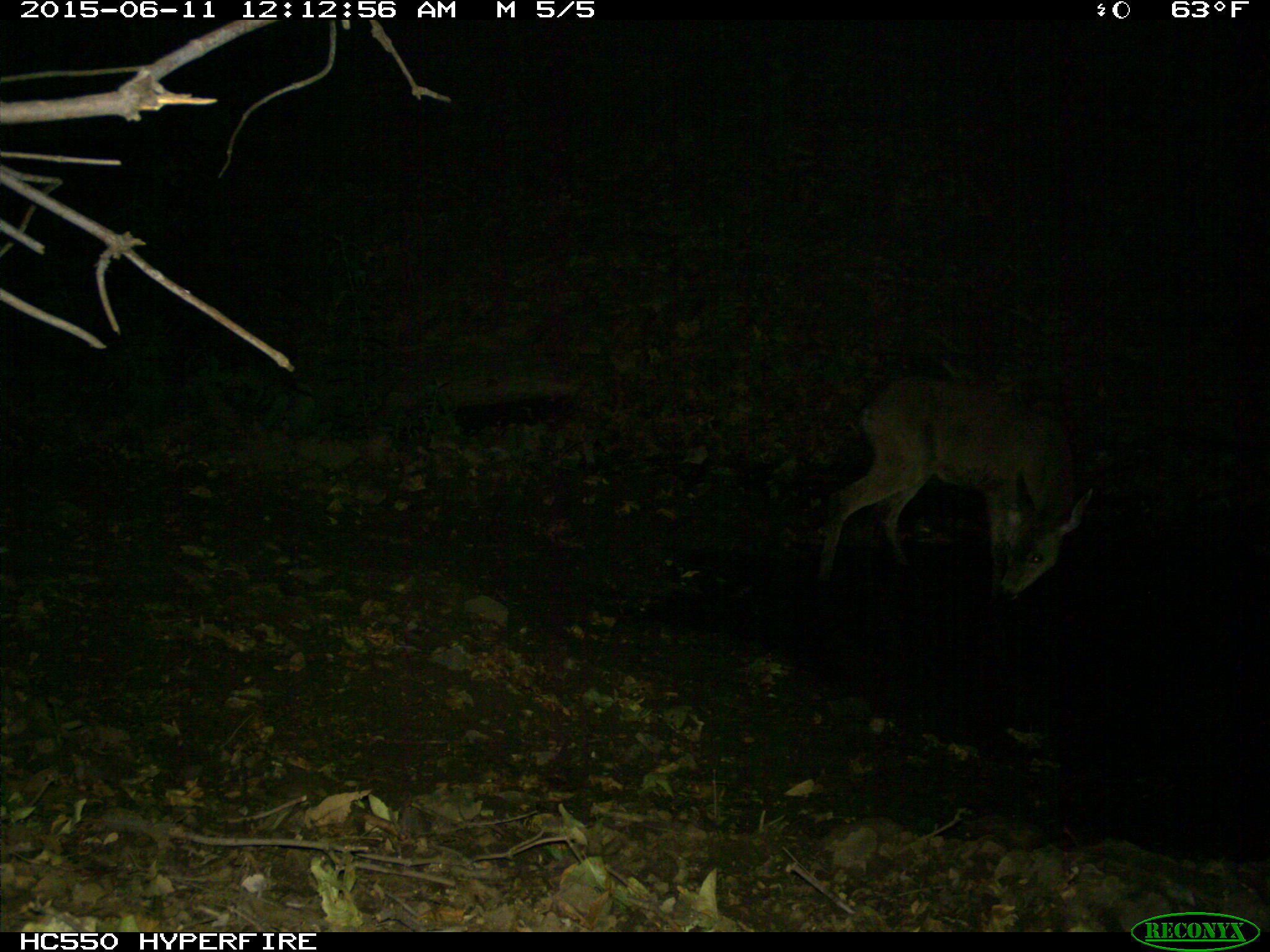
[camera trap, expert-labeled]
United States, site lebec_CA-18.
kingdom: Animalia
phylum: Chordata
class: Mammalia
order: Artiodactyla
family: Cervidae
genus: Odocoileus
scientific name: Odocoileus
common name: deer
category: unidentified deer